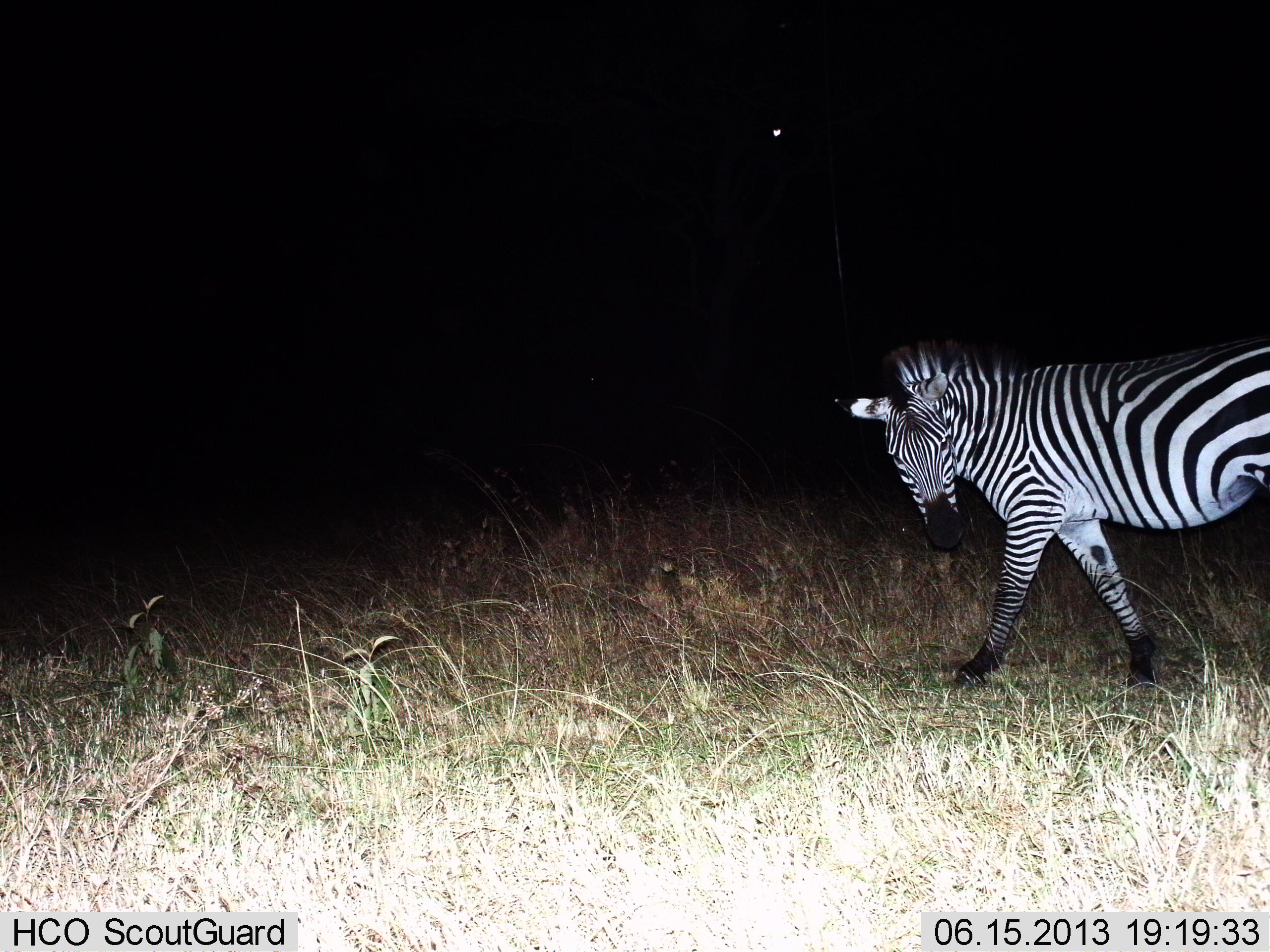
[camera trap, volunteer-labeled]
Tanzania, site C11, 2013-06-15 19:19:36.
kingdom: Animalia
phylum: Chordata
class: Mammalia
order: Perissodactyla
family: Equidae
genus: Equus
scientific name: Equus quagga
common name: plains zebra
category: zebra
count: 1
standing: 15%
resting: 0%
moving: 90%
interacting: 0%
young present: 0%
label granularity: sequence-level